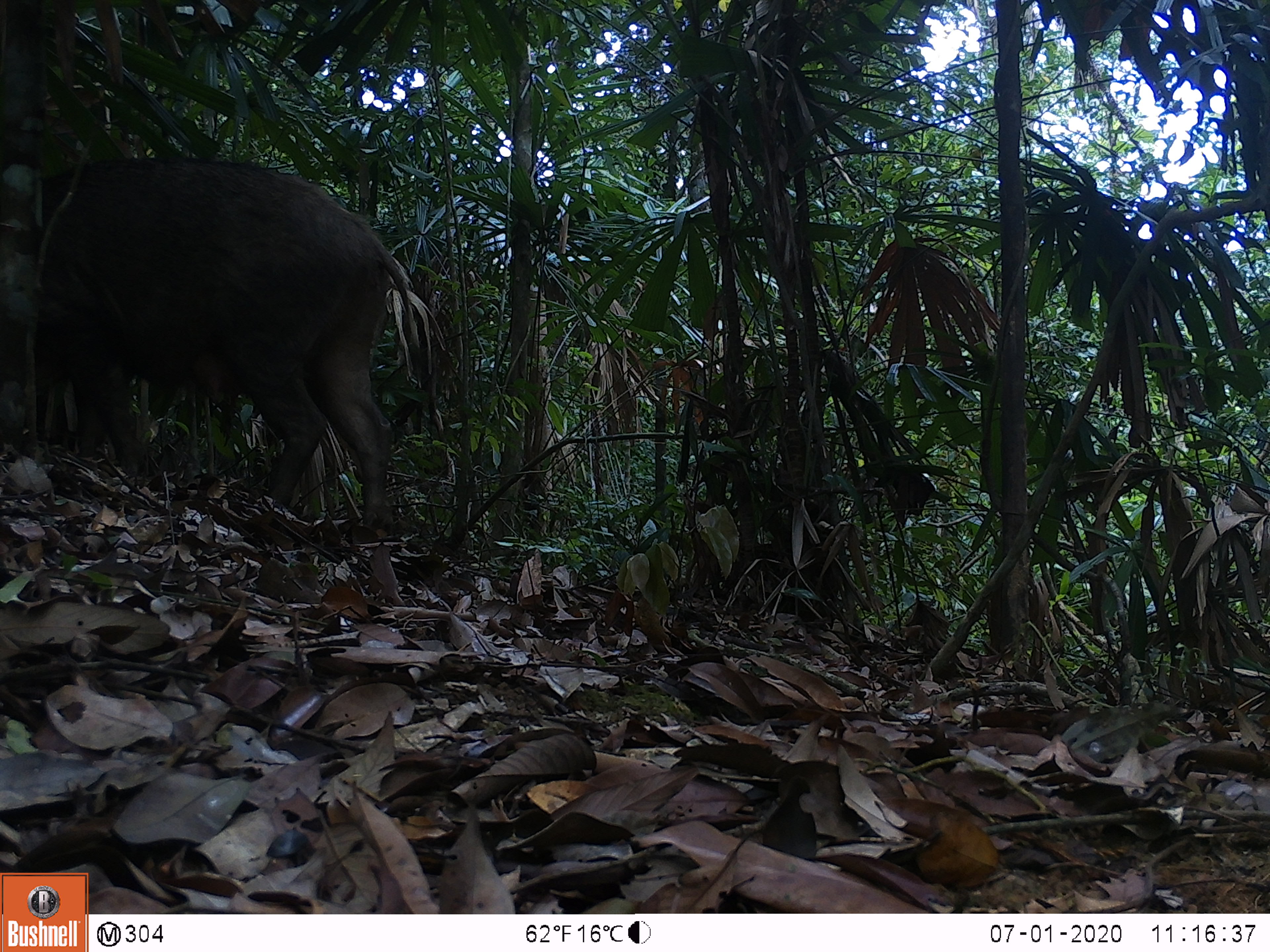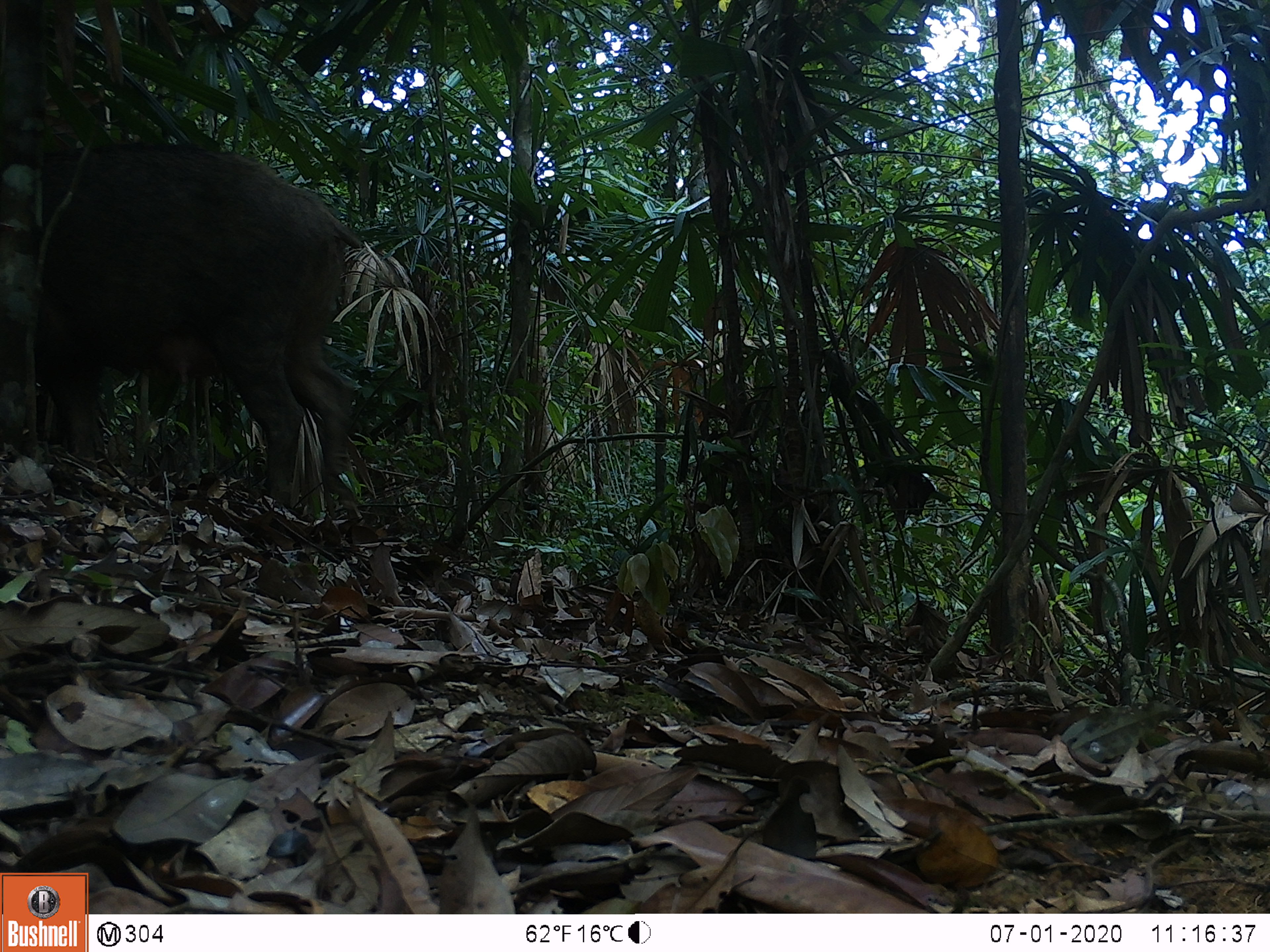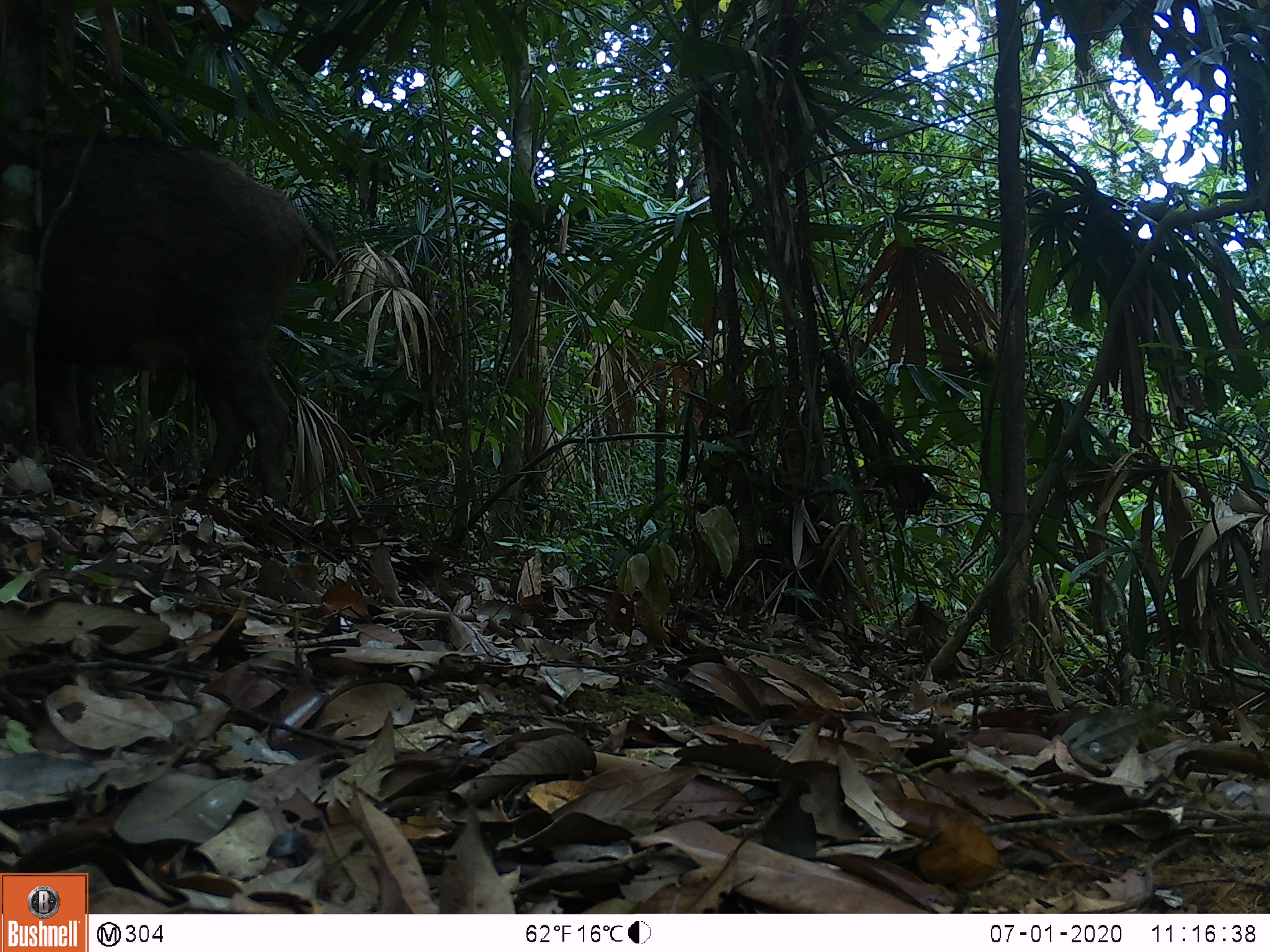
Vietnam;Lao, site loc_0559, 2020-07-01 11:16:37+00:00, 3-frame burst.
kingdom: Animalia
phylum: Chordata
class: Mammalia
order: Artiodactyla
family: Suidae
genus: Sus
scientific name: Sus scrofa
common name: eurasian wild pig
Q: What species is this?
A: Eurasian wild pig (Sus scrofa).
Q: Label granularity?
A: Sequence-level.